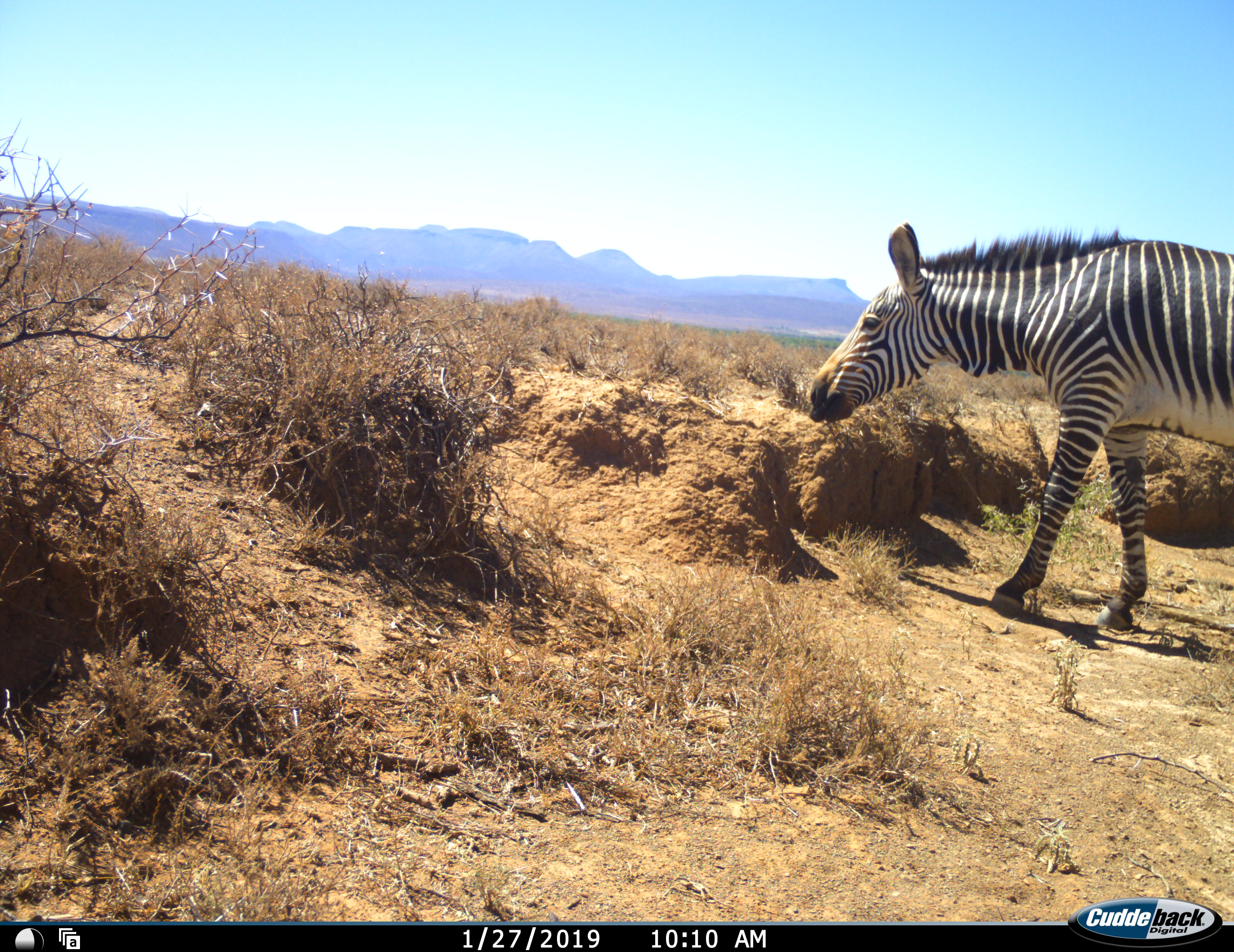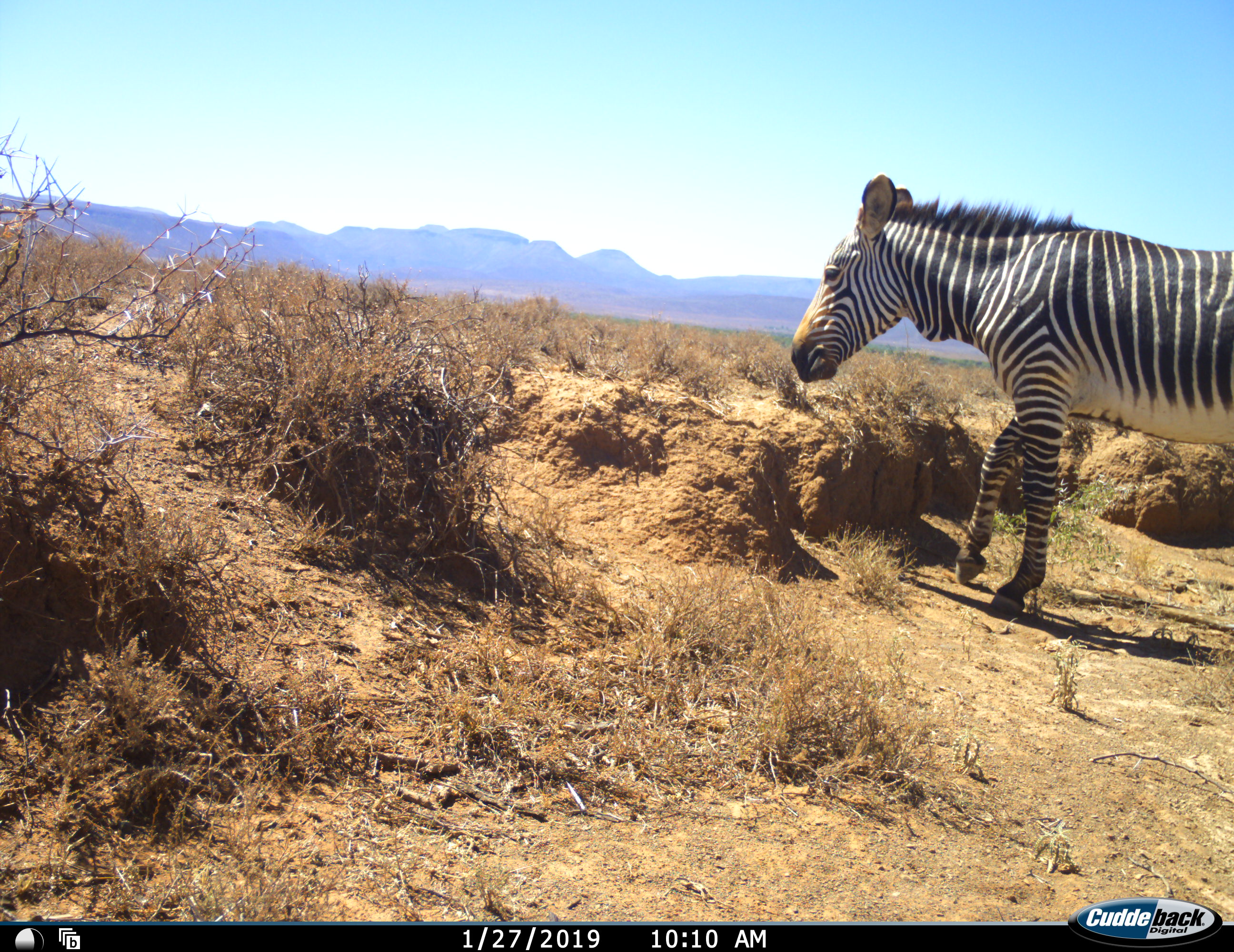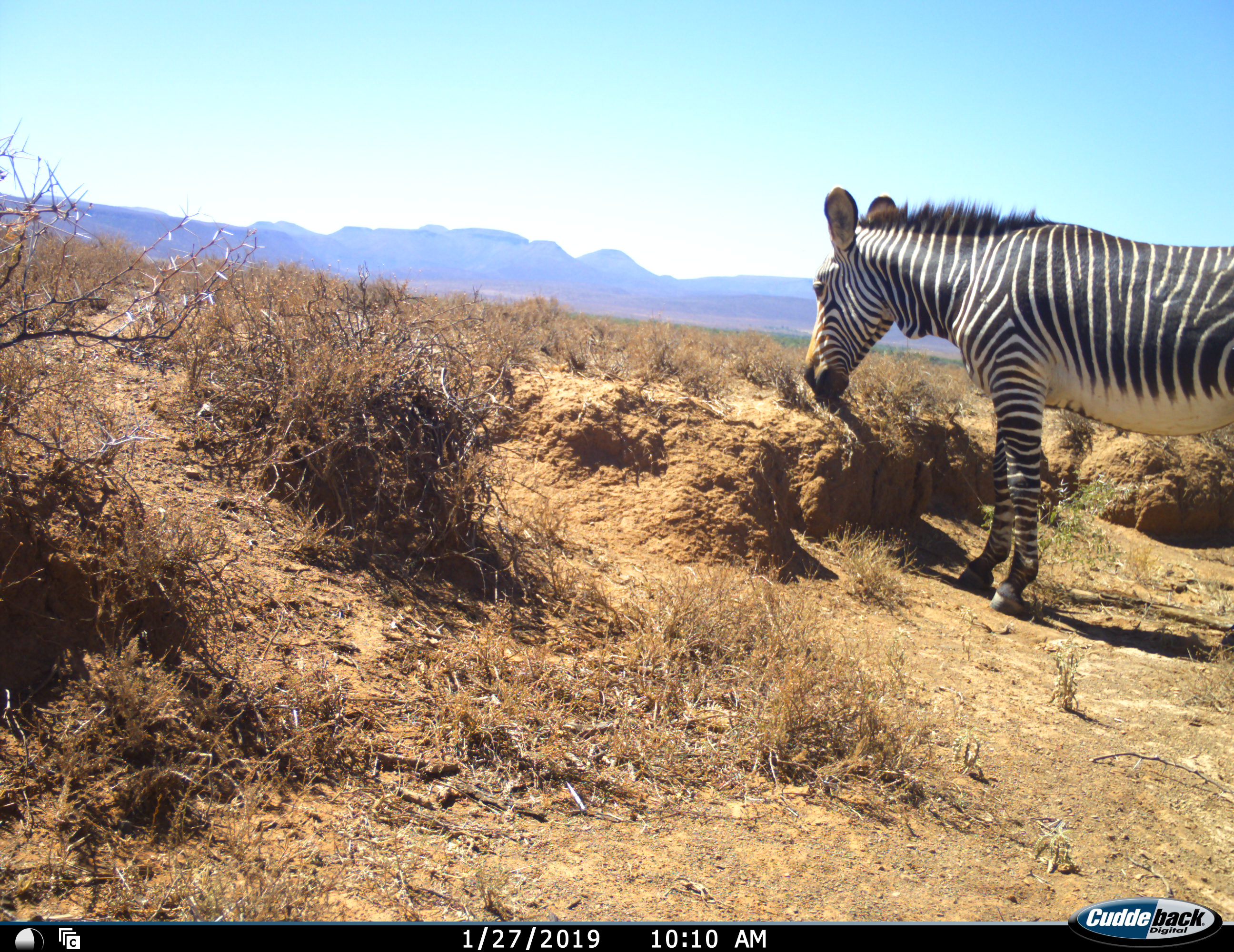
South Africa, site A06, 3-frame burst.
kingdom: Animalia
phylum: Chordata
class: Mammalia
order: Perissodactyla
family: Equidae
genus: Equus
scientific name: Equus zebra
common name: mountain zebra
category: zebramountain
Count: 1.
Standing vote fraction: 40%.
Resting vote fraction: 0%.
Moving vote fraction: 40%.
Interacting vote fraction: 0%.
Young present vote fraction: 0%.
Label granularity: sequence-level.